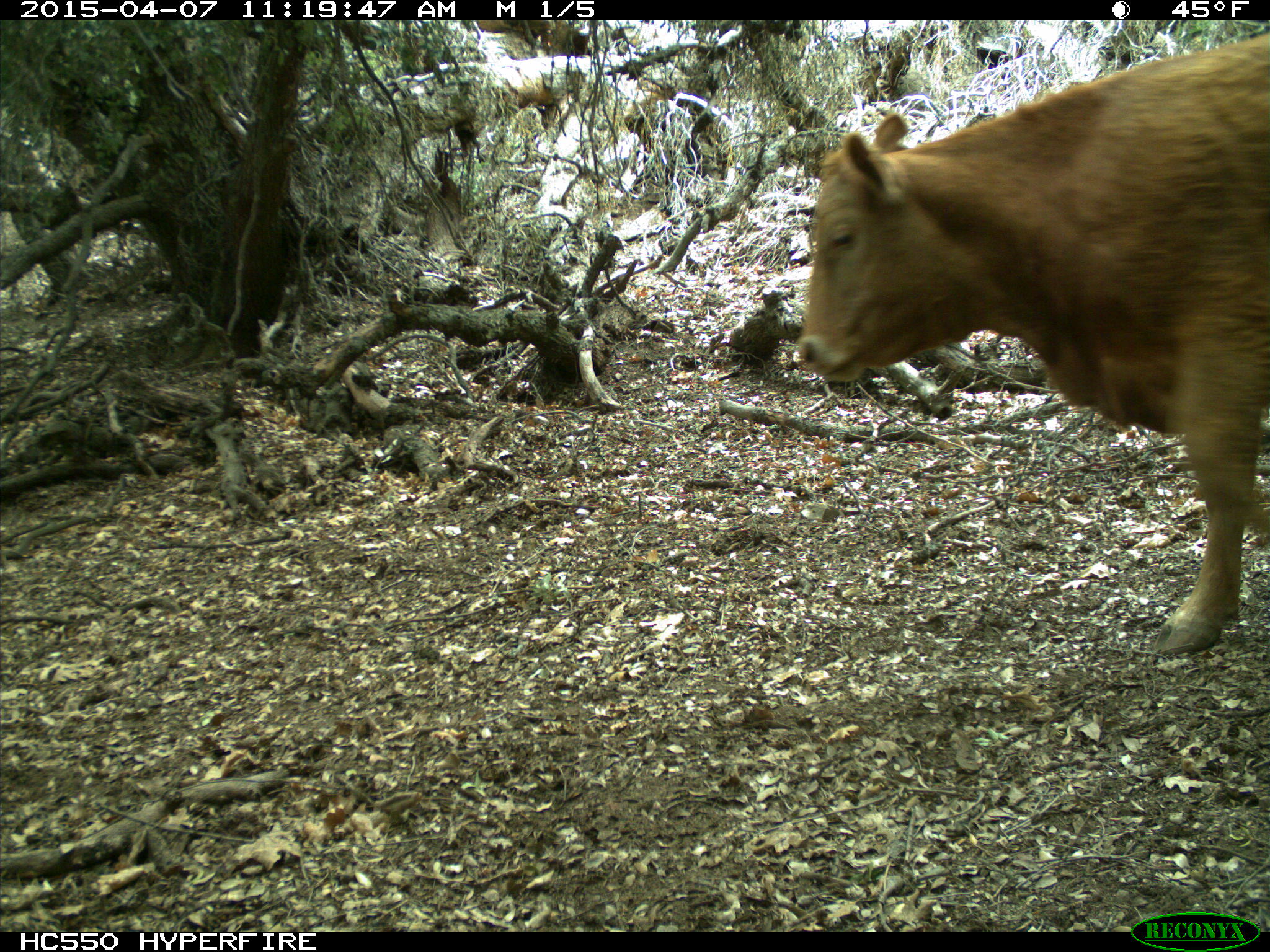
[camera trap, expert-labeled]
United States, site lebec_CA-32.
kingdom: Animalia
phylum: Chordata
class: Mammalia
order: Artiodactyla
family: Bovidae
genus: Bos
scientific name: Bos taurus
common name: domestic cow